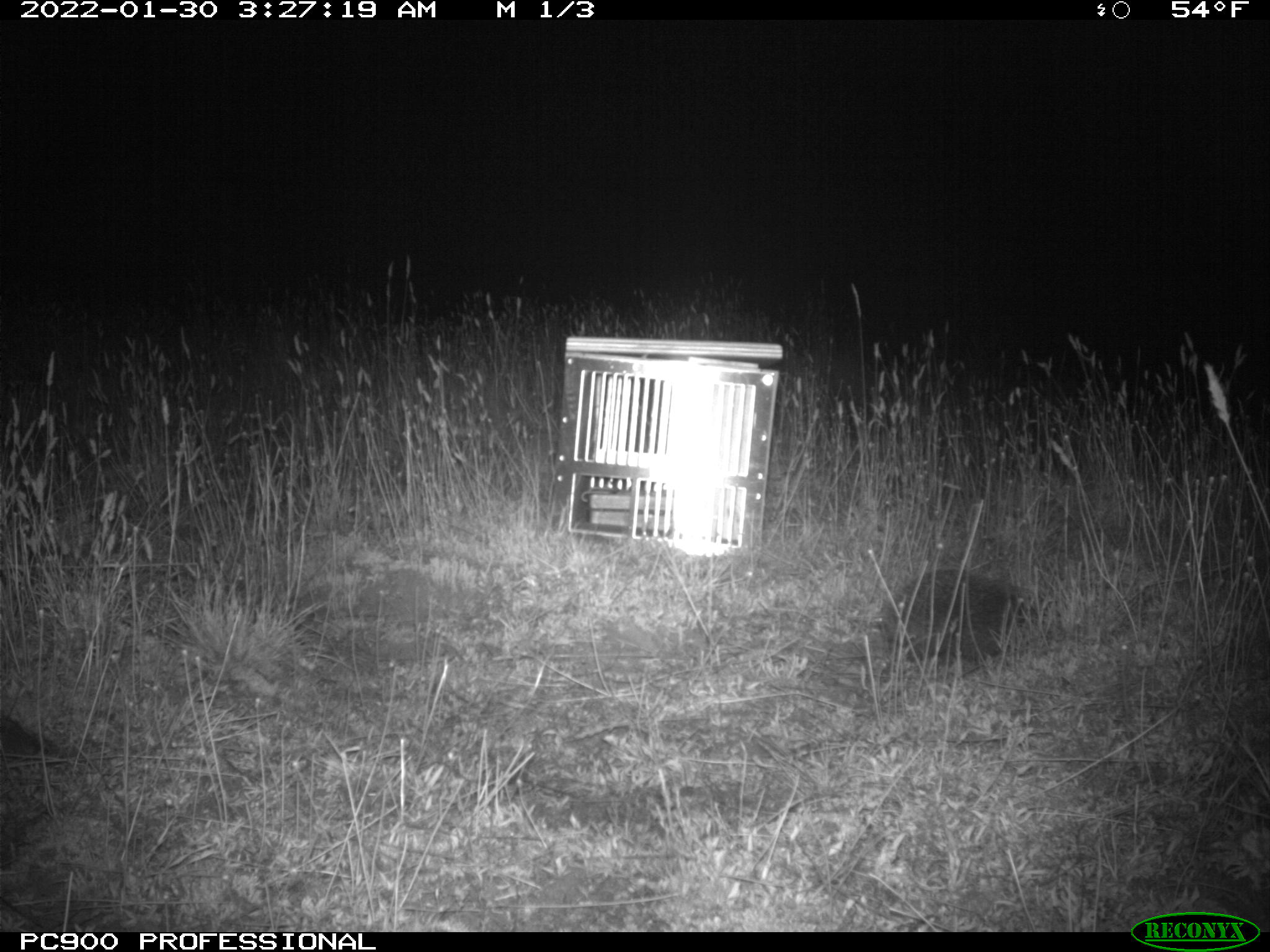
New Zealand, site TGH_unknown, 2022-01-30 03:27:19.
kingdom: Animalia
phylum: Chordata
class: Mammalia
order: Eulipotyphla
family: Erinaceidae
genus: Erinaceus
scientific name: Erinaceus europaeus europaeus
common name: european hedgehog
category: hedgehog